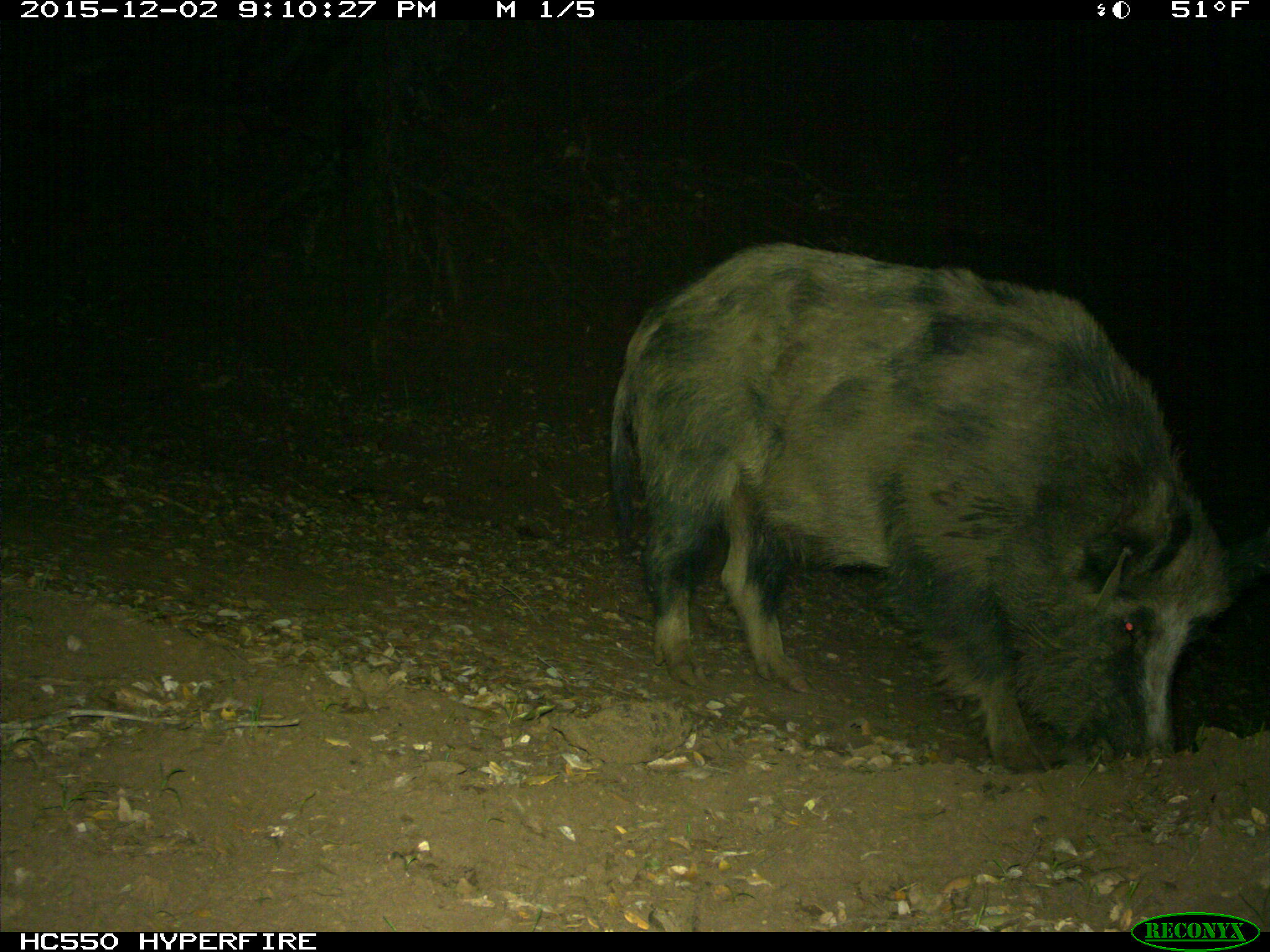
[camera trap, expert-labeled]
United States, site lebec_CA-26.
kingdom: Animalia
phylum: Chordata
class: Mammalia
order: Artiodactyla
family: Suidae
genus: Sus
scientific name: Sus scrofa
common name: wild boar